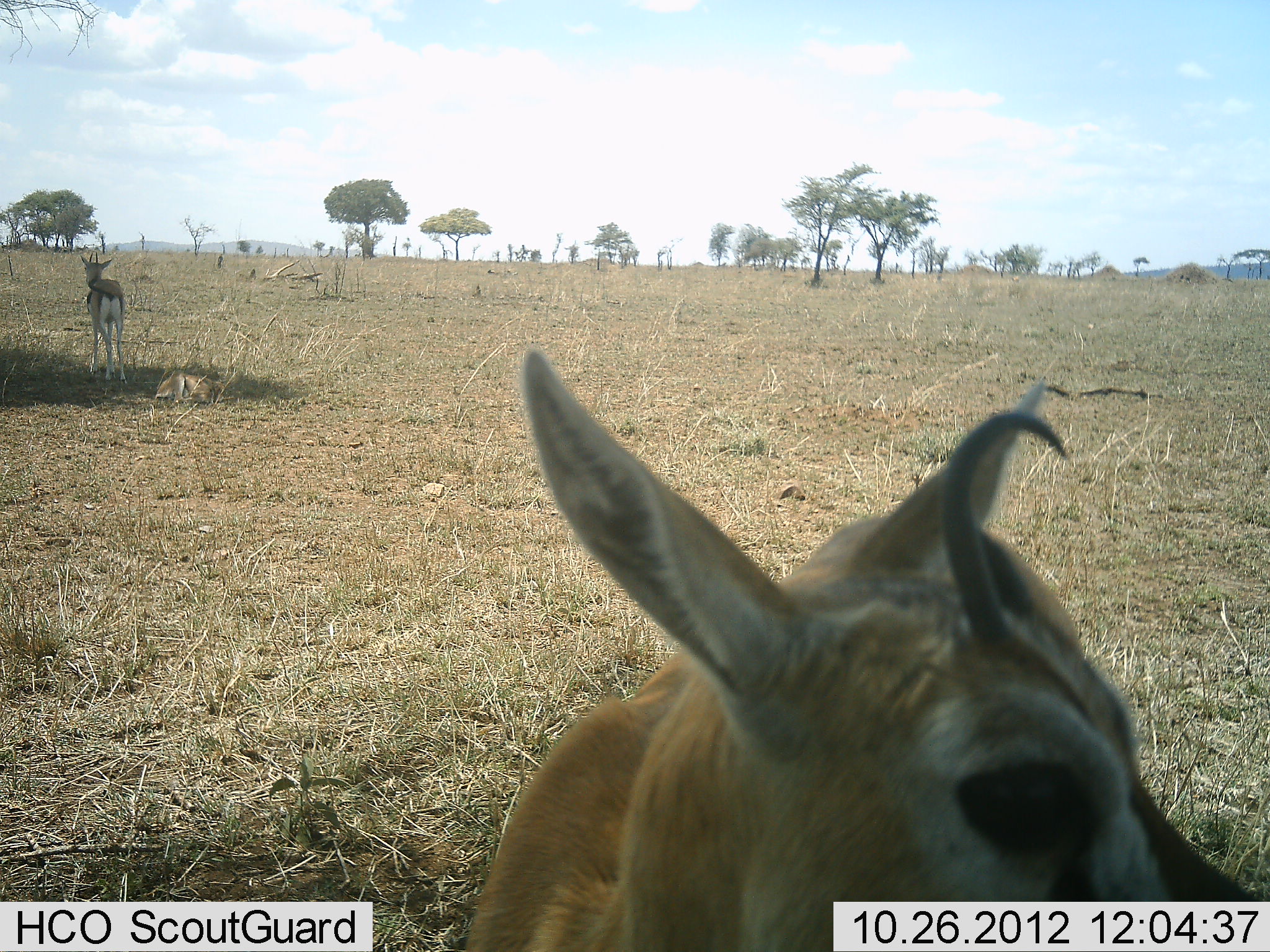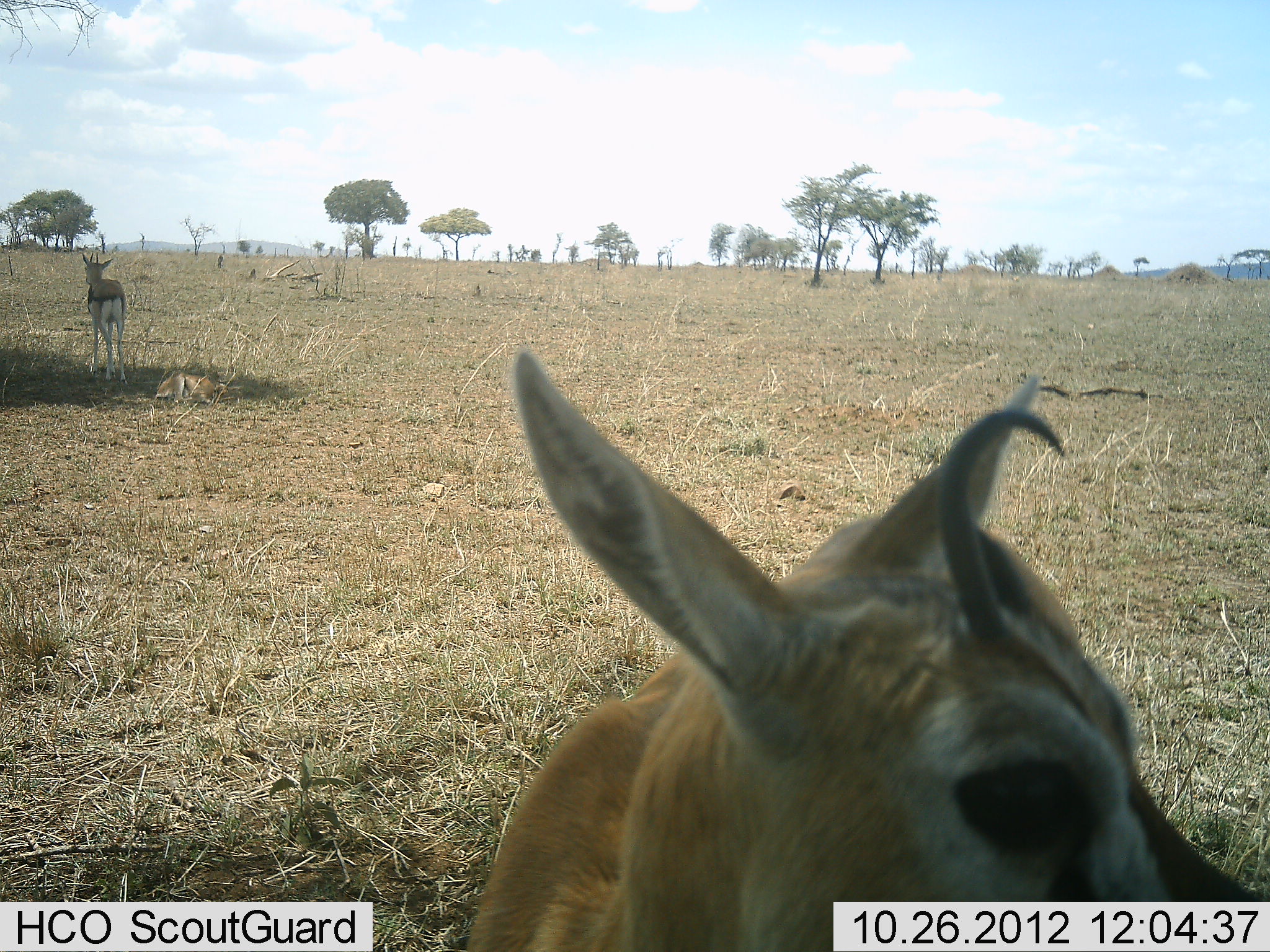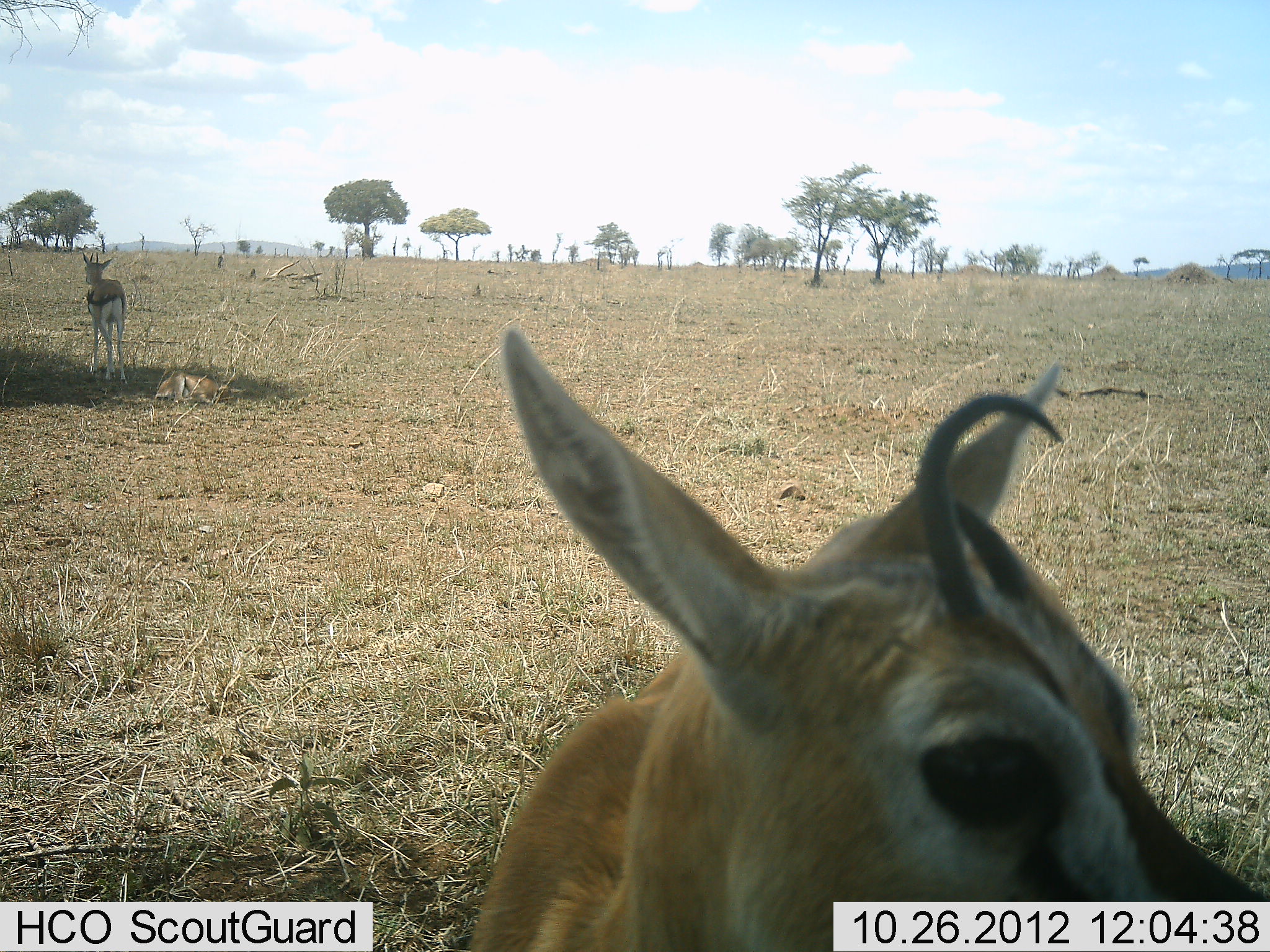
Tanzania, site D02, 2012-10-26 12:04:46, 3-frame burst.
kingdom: Animalia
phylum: Chordata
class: Mammalia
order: Artiodactyla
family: Bovidae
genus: Eudorcas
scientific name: Eudorcas thomsonii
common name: thomson's gazelle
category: gazellethomsons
Gazellethomsons (thomson's gazelle) (Eudorcas thomsonii), count 3. Behavior (volunteer vote fractions): standing 100%, resting 50%, moving 0%, interacting 0%. Young present (vote fraction): 0%. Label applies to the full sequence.